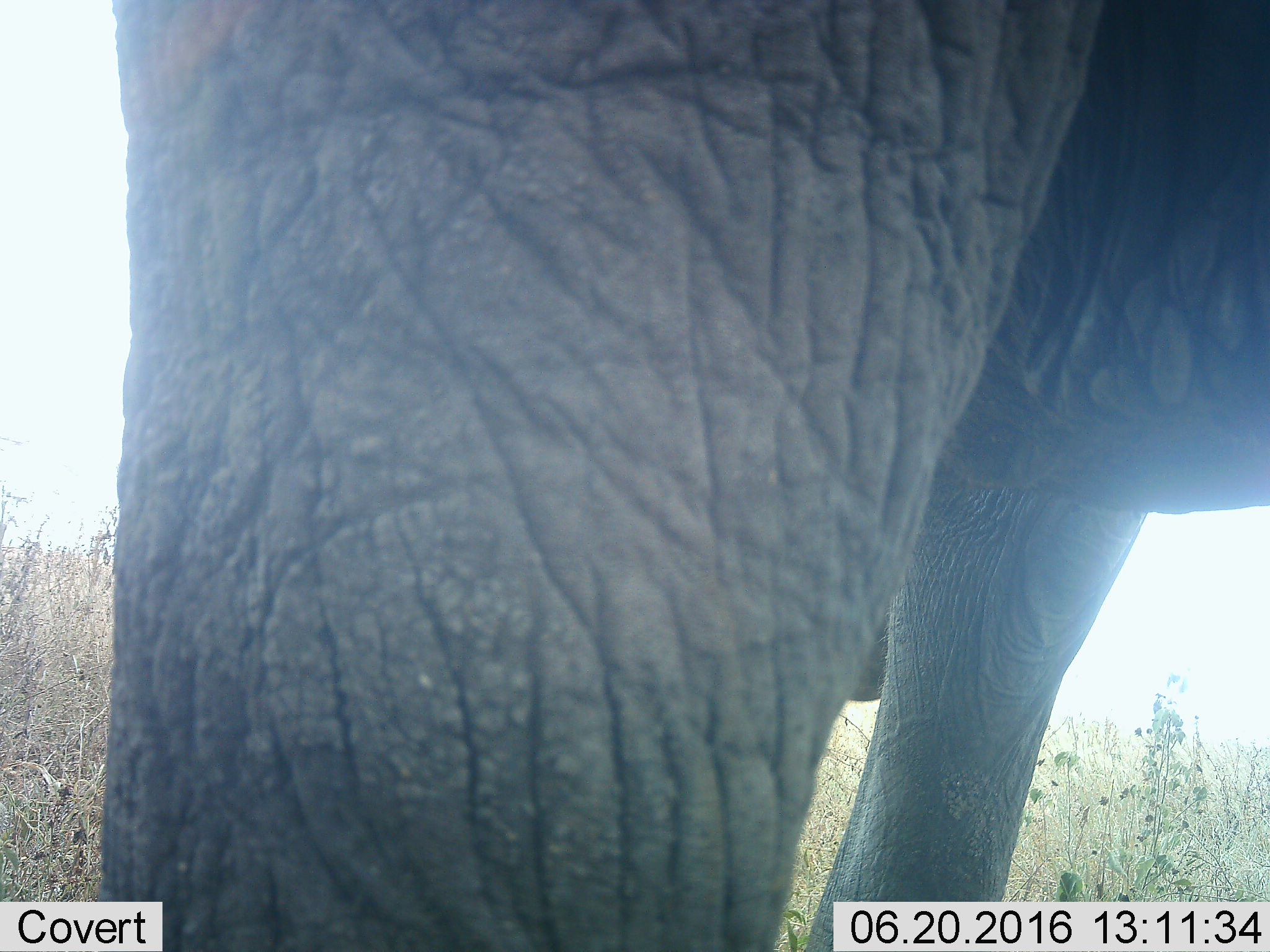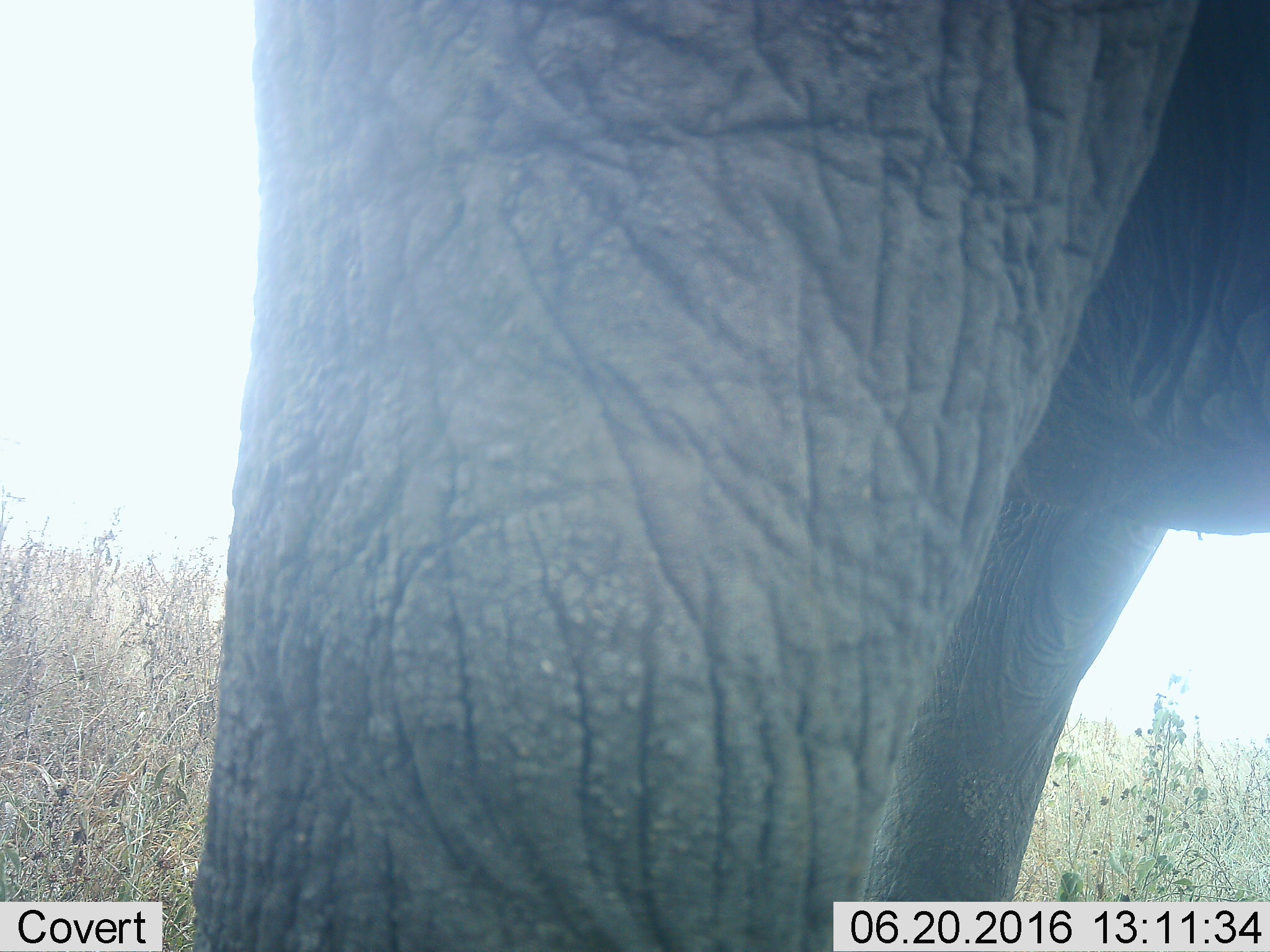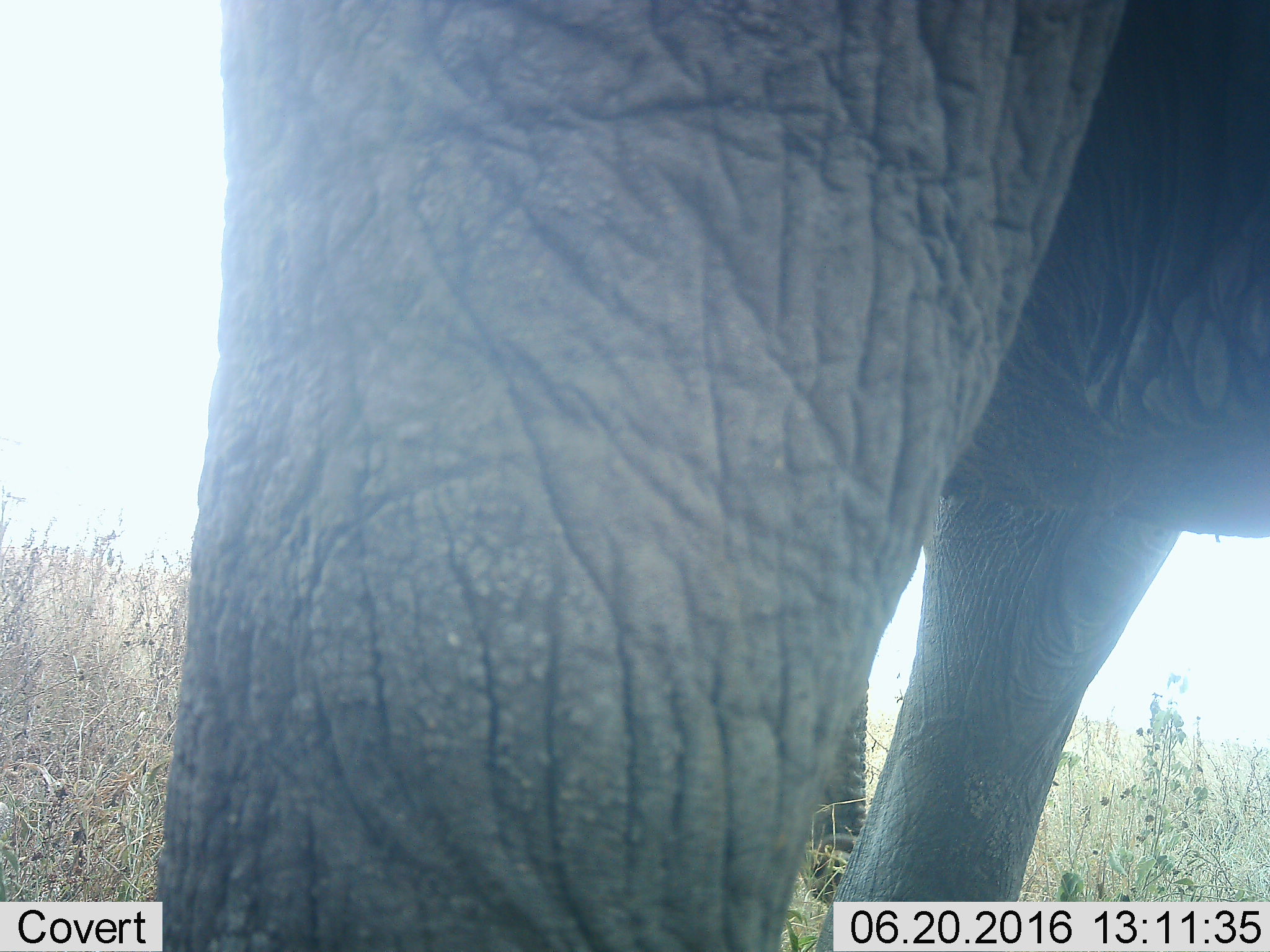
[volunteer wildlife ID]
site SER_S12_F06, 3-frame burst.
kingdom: Animalia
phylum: Chordata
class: Mammalia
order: Proboscidea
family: Elephantidae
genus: Loxodonta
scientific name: Loxodonta africana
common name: african bush elephant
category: elephant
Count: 1.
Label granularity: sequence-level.